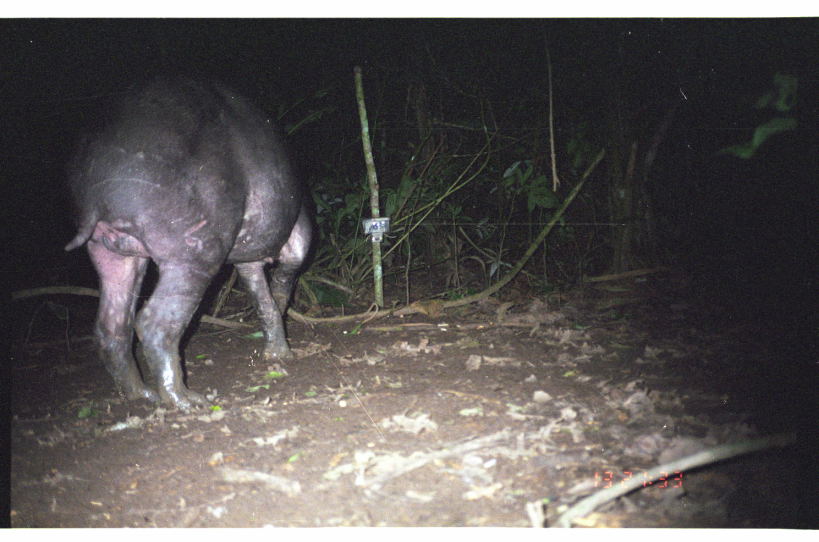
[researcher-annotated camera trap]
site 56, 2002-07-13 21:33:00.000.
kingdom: Animalia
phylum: Chordata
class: Mammalia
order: Perissodactyla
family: Tapiridae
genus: Tapirus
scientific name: Tapirus terrestris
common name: south american tapir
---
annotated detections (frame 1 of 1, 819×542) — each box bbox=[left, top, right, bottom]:
tapirus terrestris: bbox=[59, 64, 316, 418]